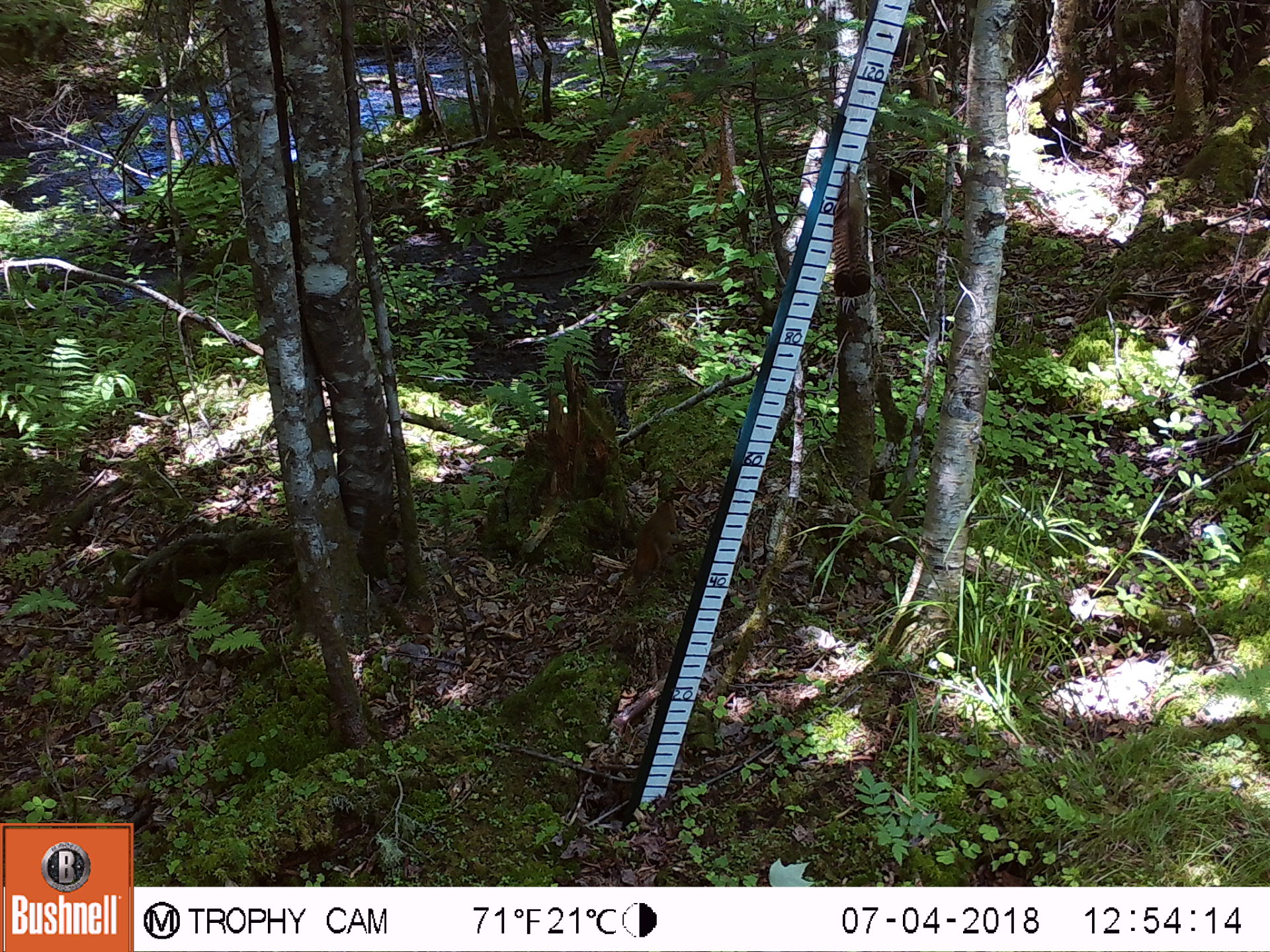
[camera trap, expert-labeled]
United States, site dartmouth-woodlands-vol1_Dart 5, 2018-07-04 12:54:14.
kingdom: Animalia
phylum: Chordata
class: Mammalia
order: Rodentia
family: Sciuridae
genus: Tamiasciurus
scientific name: Tamiasciurus hudsonicus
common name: red squirrel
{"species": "red squirrel (Tamiasciurus hudsonicus)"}